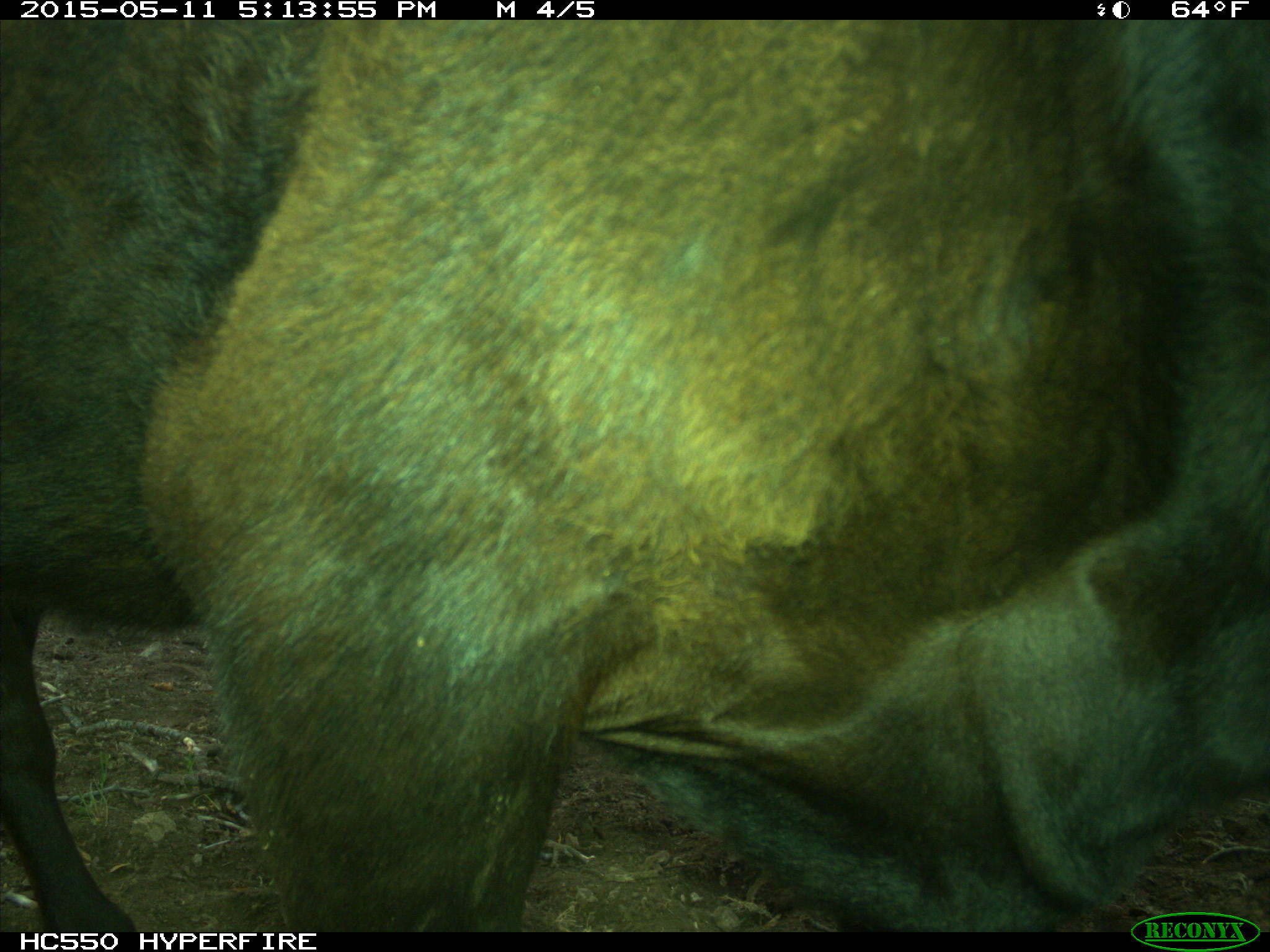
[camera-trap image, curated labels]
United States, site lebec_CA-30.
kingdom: Animalia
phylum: Chordata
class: Mammalia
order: Artiodactyla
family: Bovidae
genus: Bos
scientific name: Bos taurus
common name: domestic cow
Bos taurus (domestic cow).